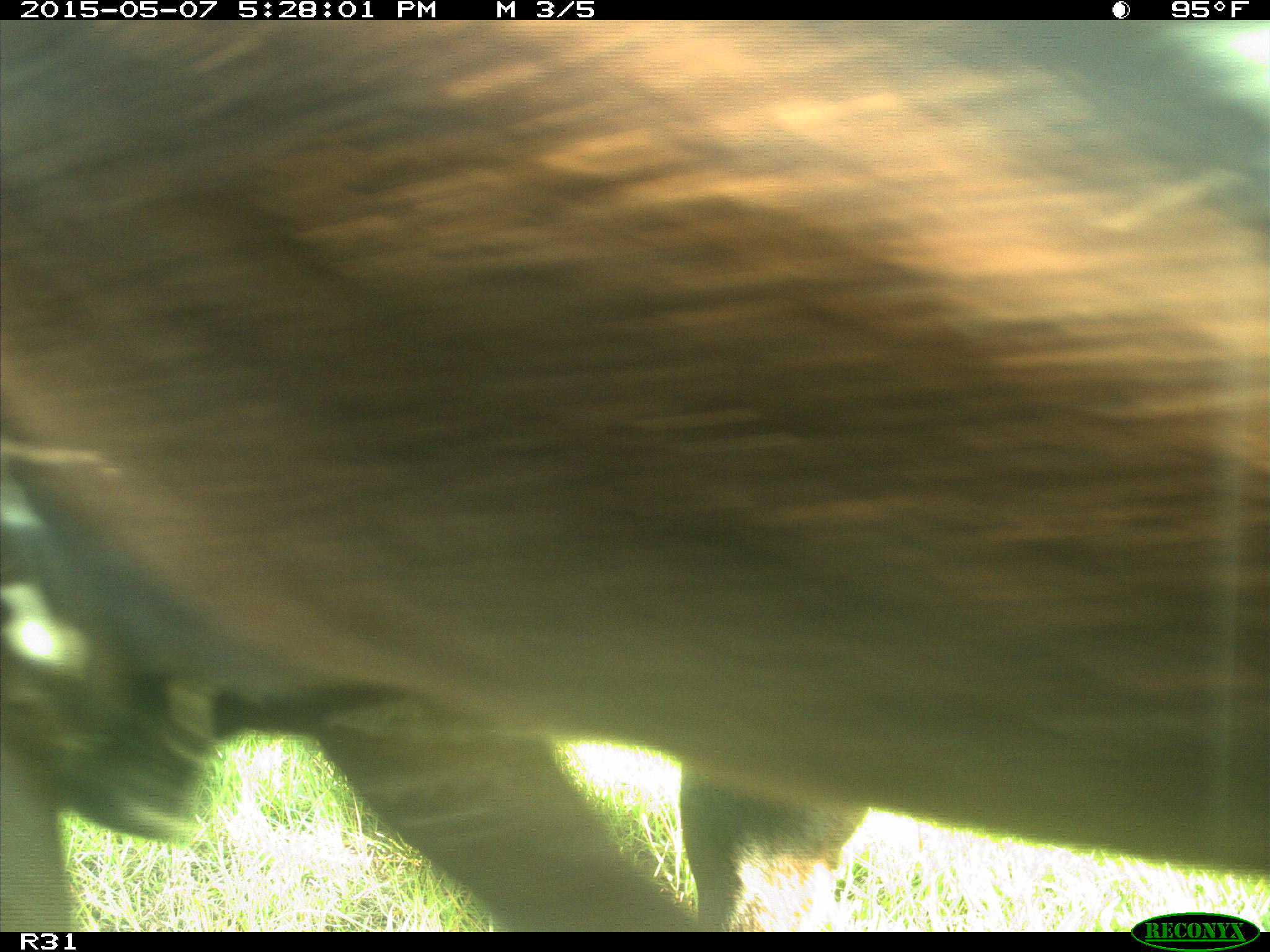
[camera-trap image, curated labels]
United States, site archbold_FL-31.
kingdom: Animalia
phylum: Chordata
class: Mammalia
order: Artiodactyla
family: Bovidae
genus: Bos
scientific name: Bos taurus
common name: domestic cow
Bos taurus (domestic cow).